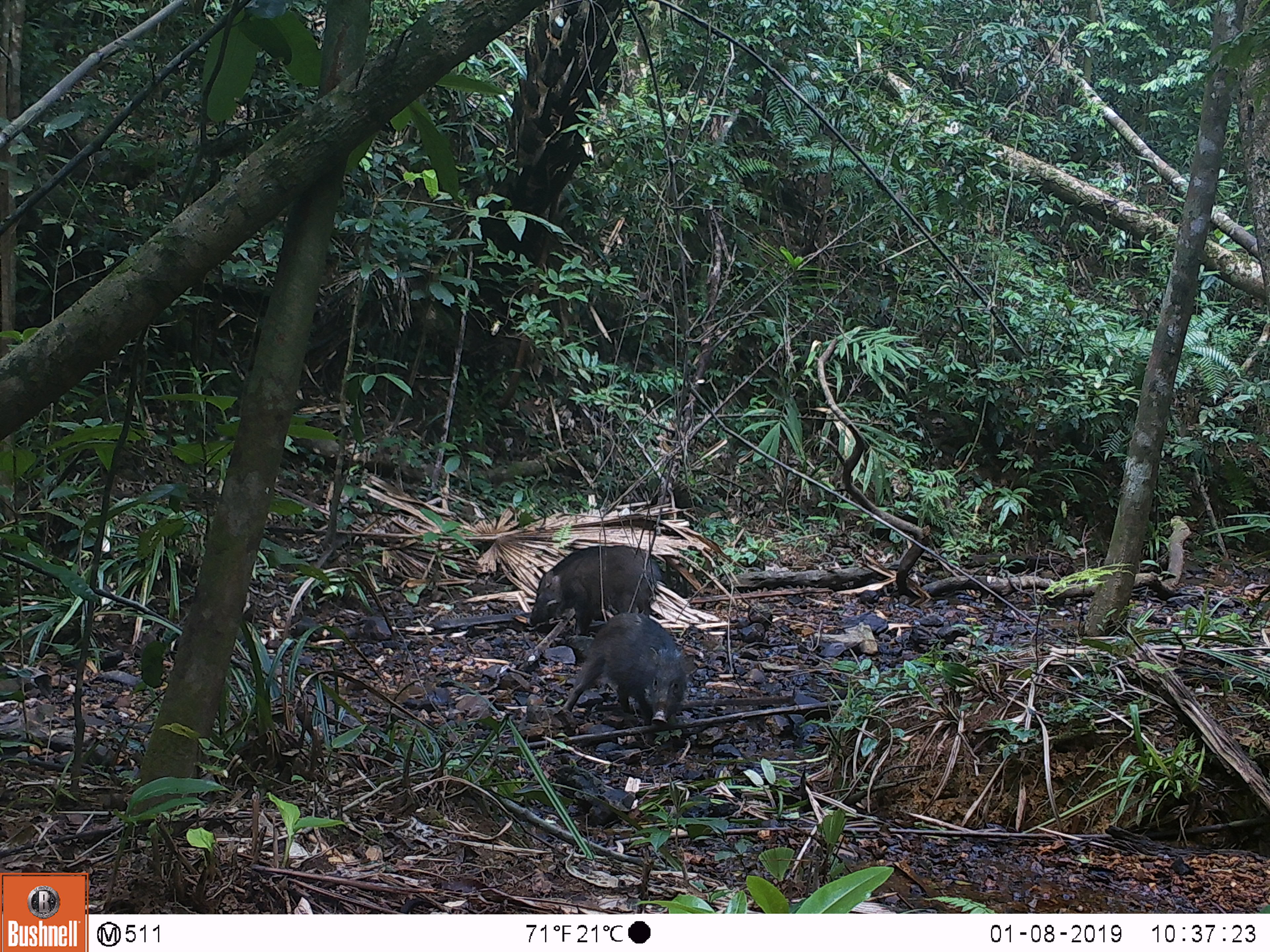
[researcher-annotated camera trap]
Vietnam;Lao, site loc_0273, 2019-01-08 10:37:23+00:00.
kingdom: Animalia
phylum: Chordata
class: Mammalia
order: Artiodactyla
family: Suidae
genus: Sus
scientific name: Sus scrofa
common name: eurasian wild pig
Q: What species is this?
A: Eurasian wild pig (Sus scrofa).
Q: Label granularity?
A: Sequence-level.